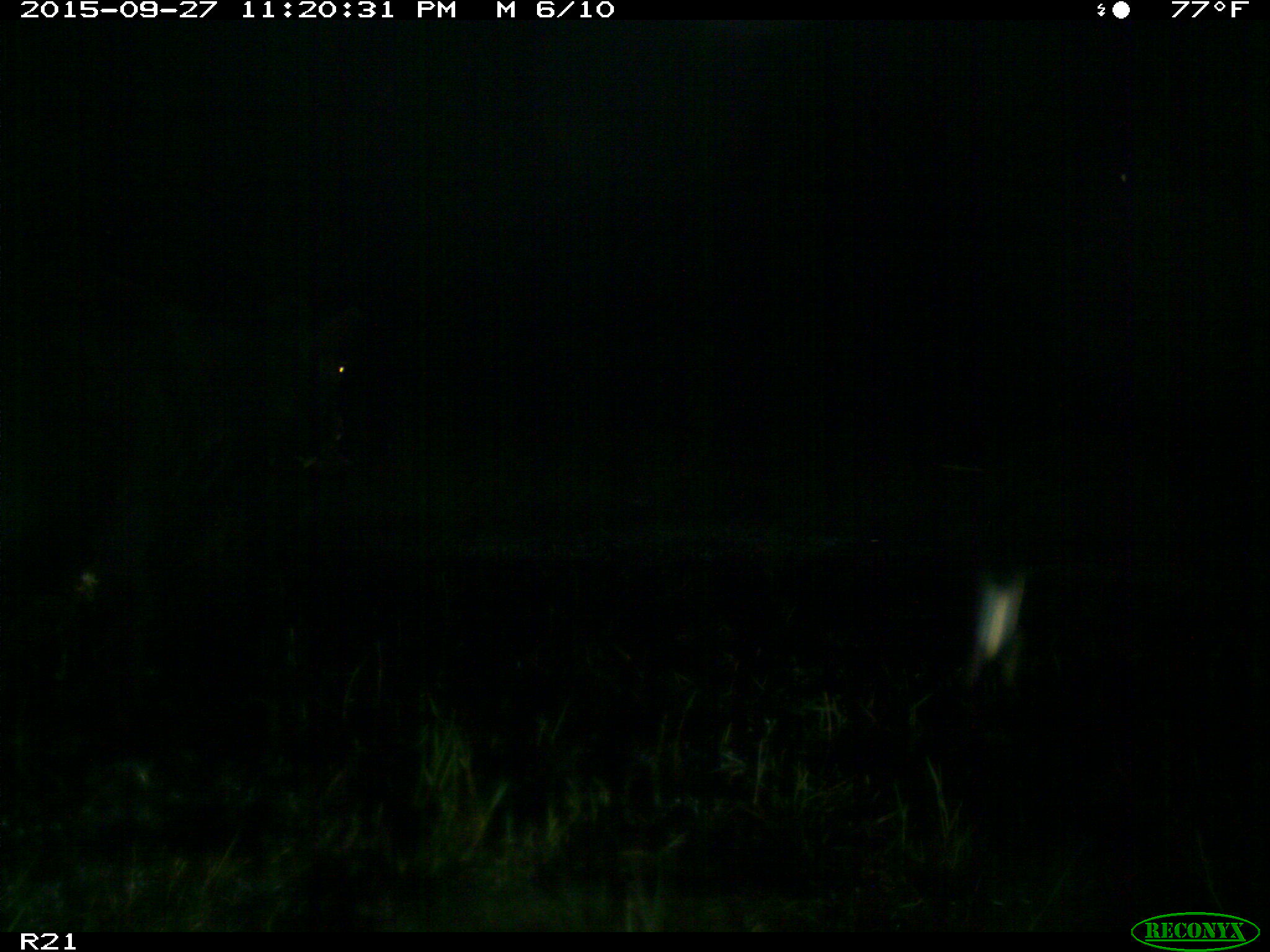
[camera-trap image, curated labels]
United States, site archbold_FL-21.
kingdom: Animalia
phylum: Chordata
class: Mammalia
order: Artiodactyla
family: Bovidae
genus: Bos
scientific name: Bos taurus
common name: domestic cow